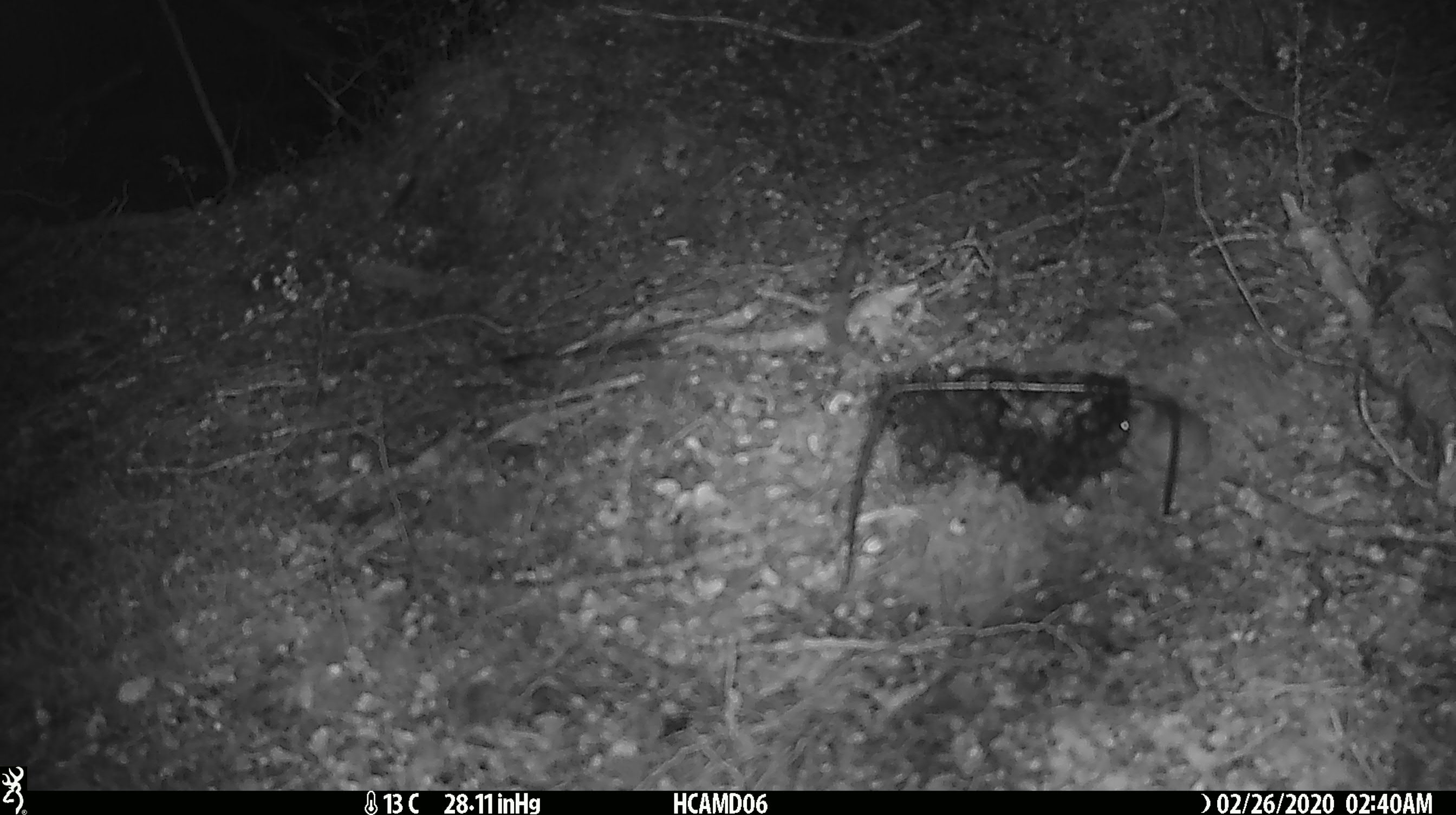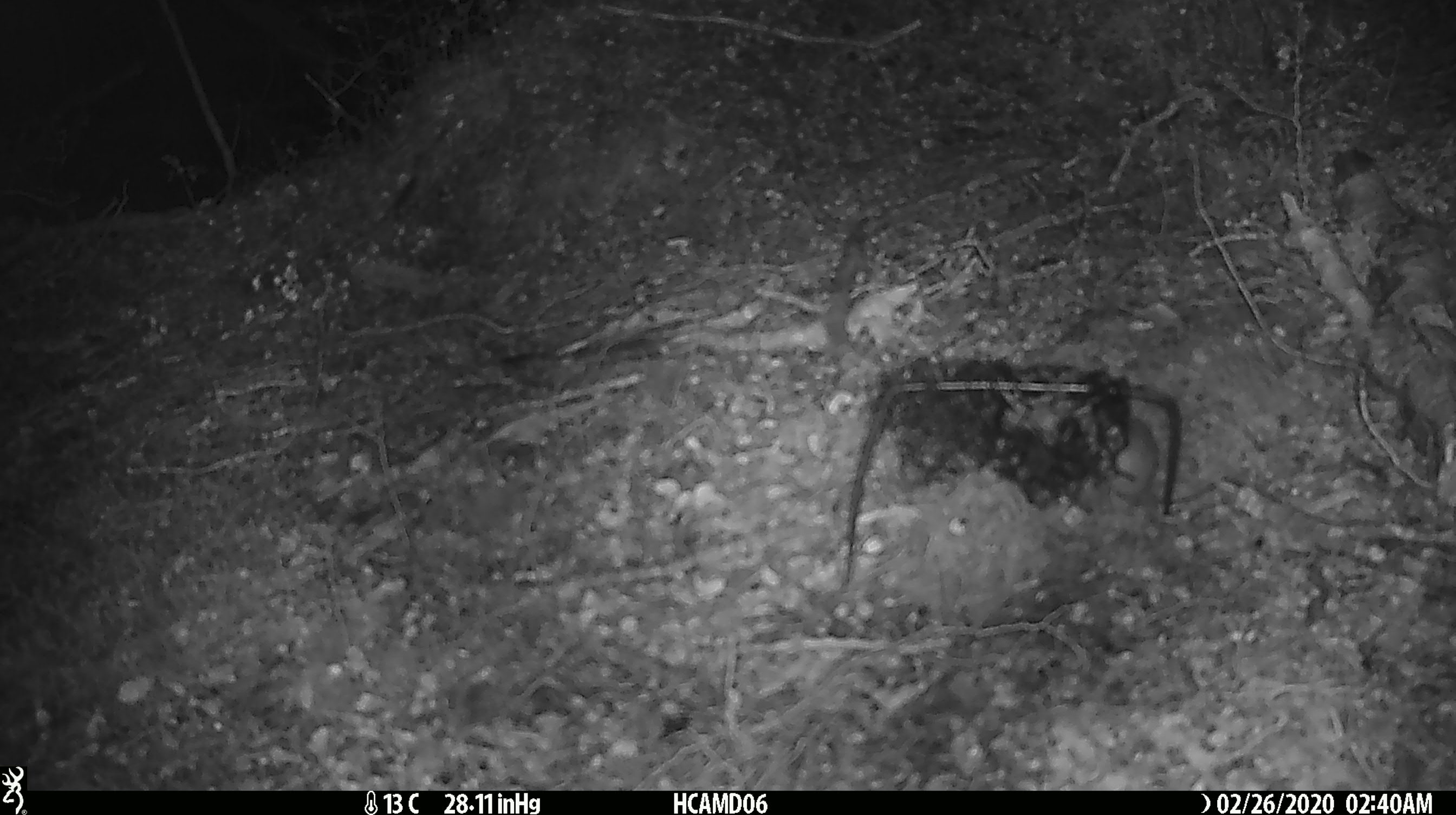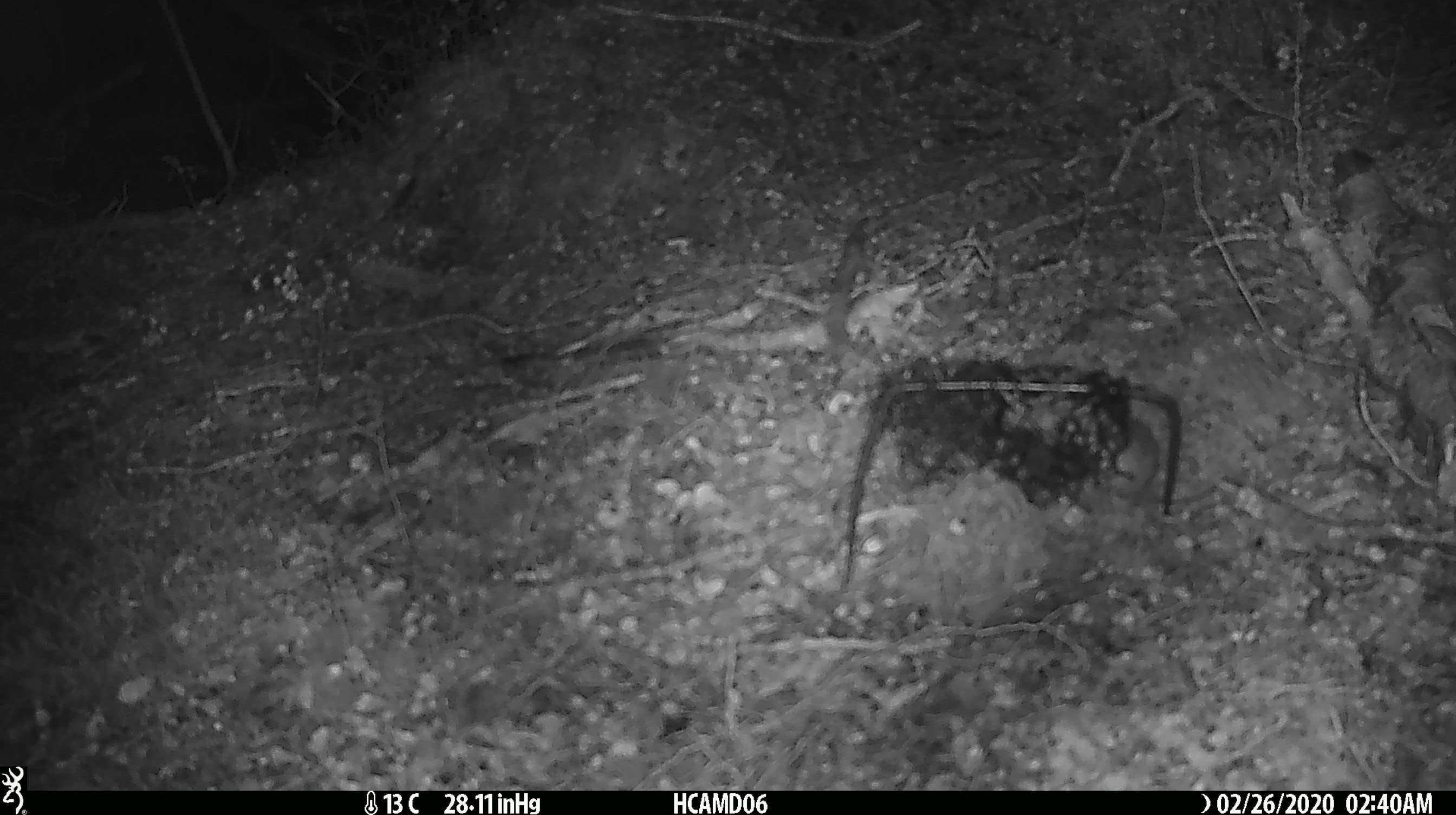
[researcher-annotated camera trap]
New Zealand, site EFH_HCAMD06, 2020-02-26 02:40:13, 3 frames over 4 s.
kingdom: Animalia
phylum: Chordata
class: Mammalia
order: Rodentia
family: Muridae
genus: Mus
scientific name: Mus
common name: mouse